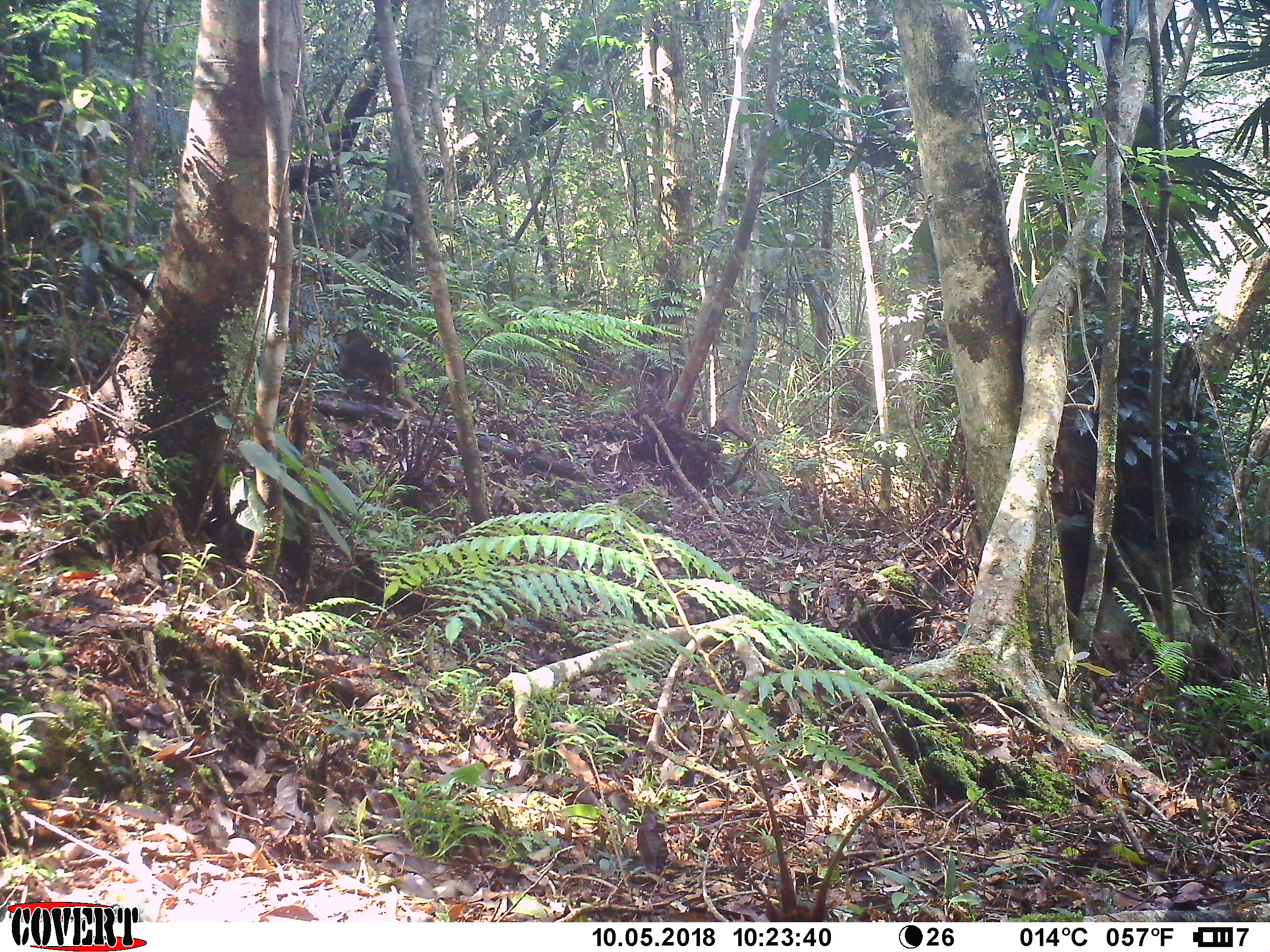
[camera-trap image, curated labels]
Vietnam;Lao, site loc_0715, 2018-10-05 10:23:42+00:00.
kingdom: Animalia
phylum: Chordata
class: Mammalia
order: Primates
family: Cercopithecidae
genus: Macaca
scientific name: Macaca arctoides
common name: stump-tailed macaque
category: stump tailed macaque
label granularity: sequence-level